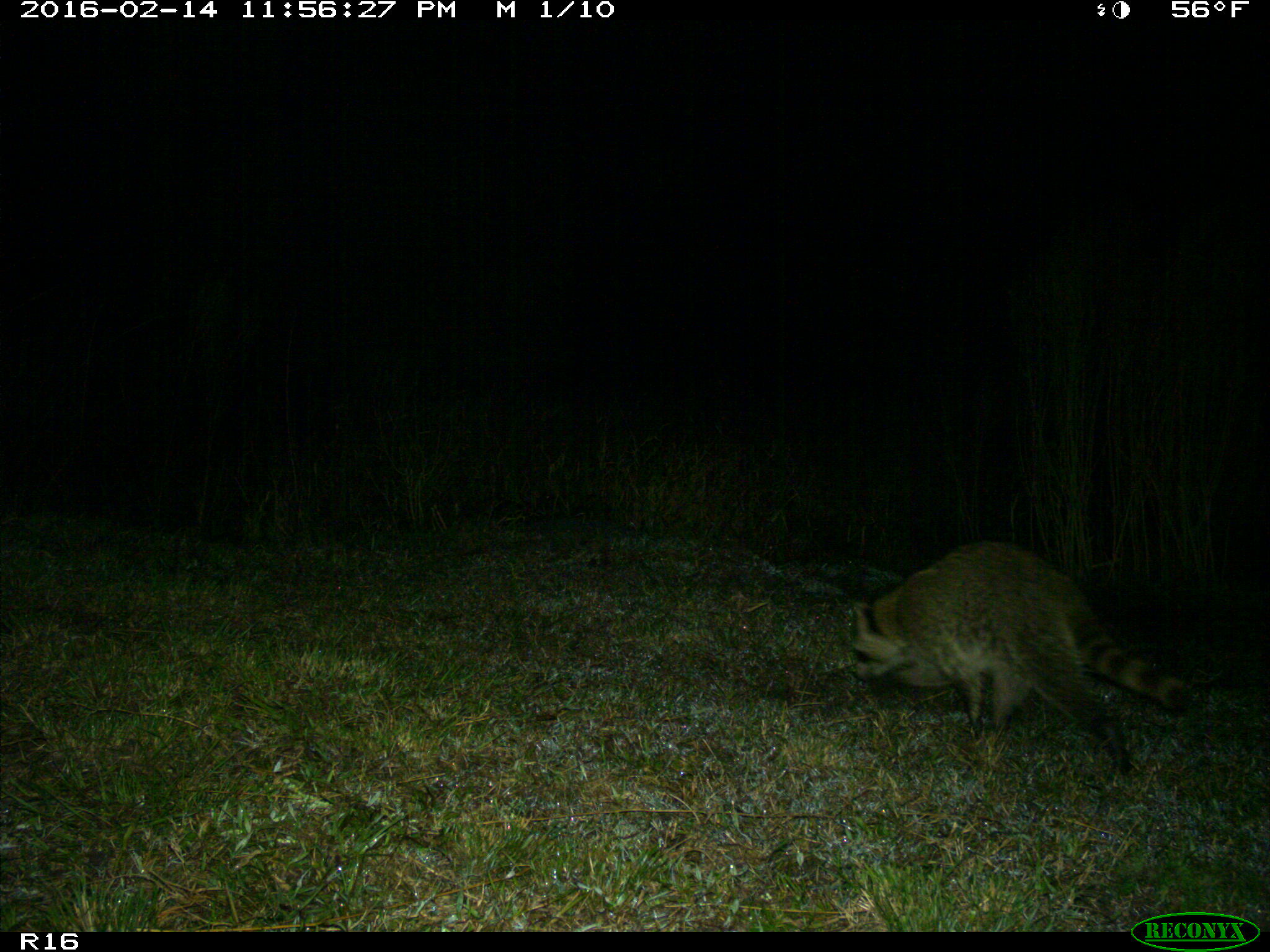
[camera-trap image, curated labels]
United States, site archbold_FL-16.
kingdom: Animalia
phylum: Chordata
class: Mammalia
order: Carnivora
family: Procyonidae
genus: Procyon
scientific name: Procyon lotor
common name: common raccoon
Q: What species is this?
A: Procyon lotor (common raccoon).